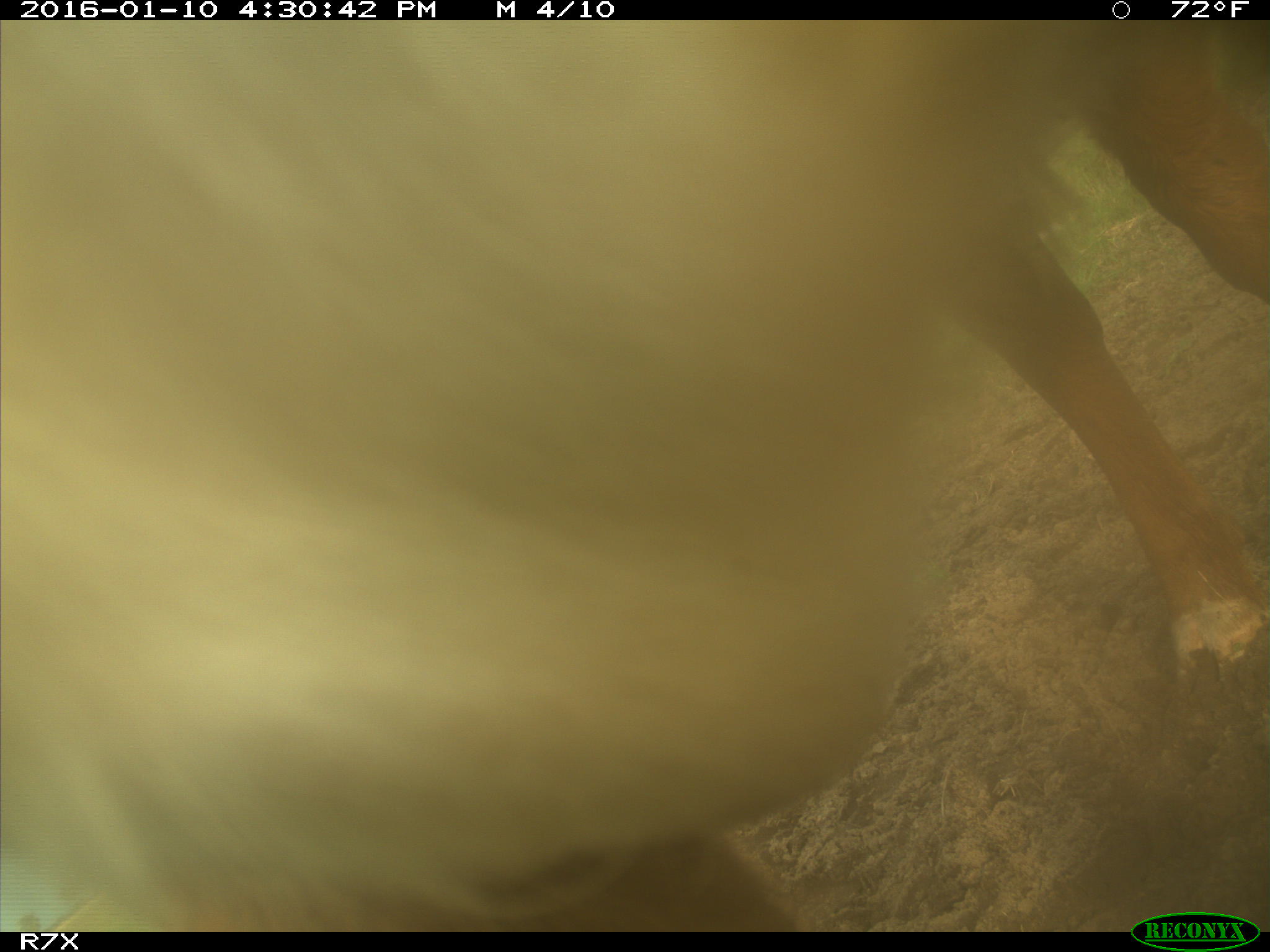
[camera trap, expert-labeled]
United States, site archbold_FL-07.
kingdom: Animalia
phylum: Chordata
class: Mammalia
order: Artiodactyla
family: Bovidae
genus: Bos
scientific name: Bos taurus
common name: domestic cow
Bos taurus (domestic cow).